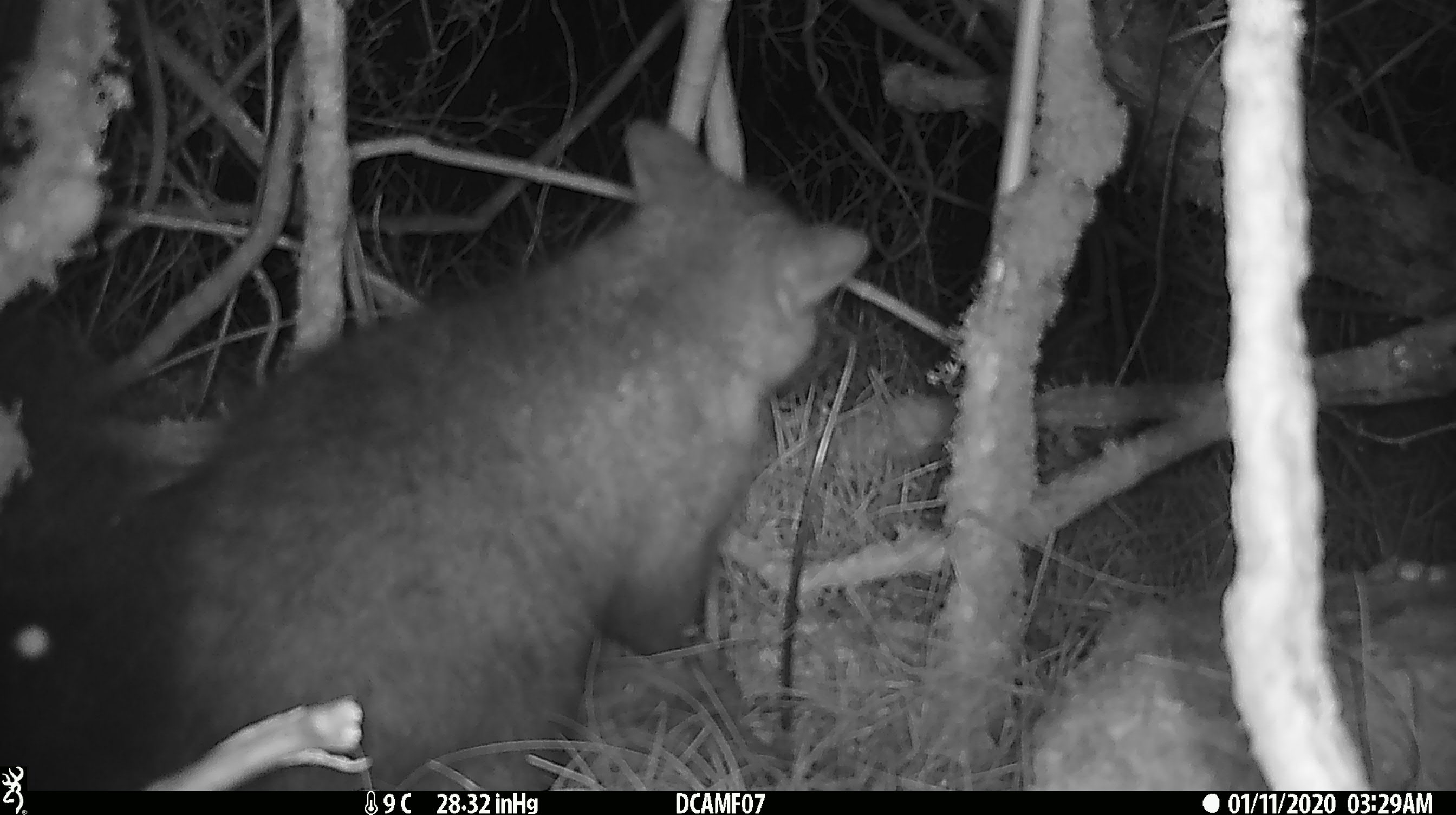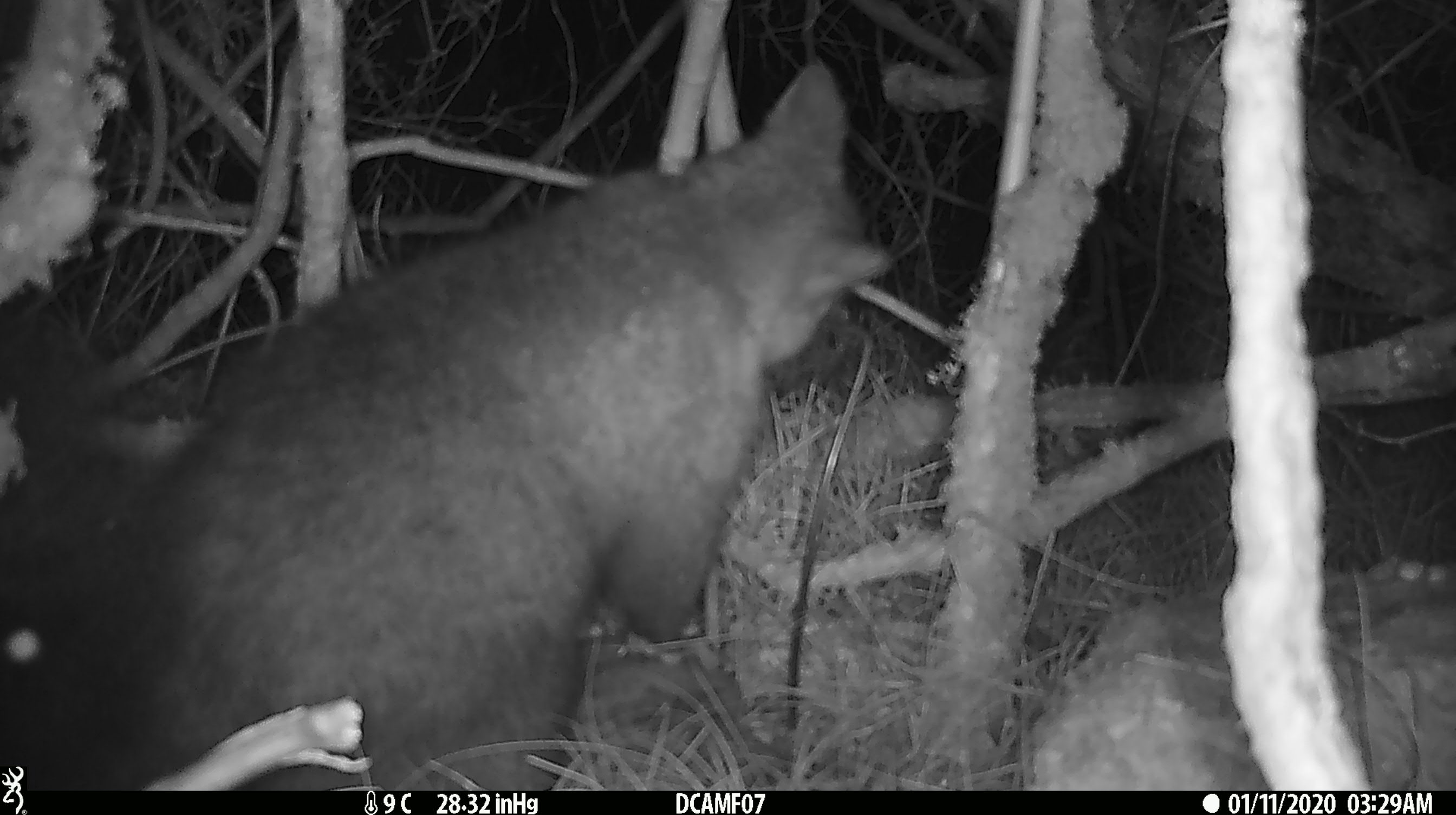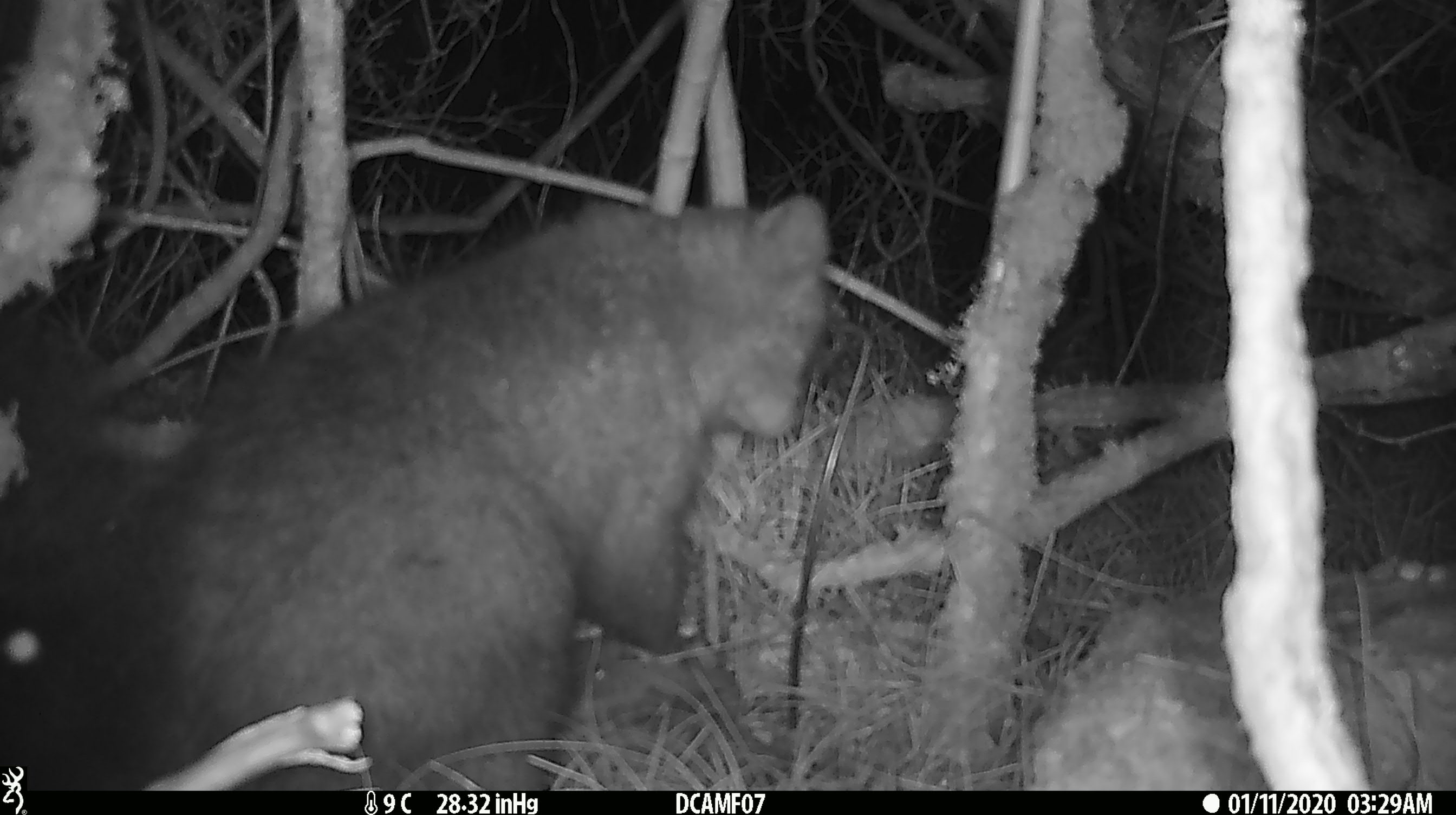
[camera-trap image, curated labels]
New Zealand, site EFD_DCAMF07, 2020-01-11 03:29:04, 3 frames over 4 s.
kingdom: Animalia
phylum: Chordata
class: Mammalia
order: Diprotodontia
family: Phalangeridae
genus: Trichosurus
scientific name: Trichosurus vulpecula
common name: common brushtail possum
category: possum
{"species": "possum (common brushtail possum) (Trichosurus vulpecula)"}